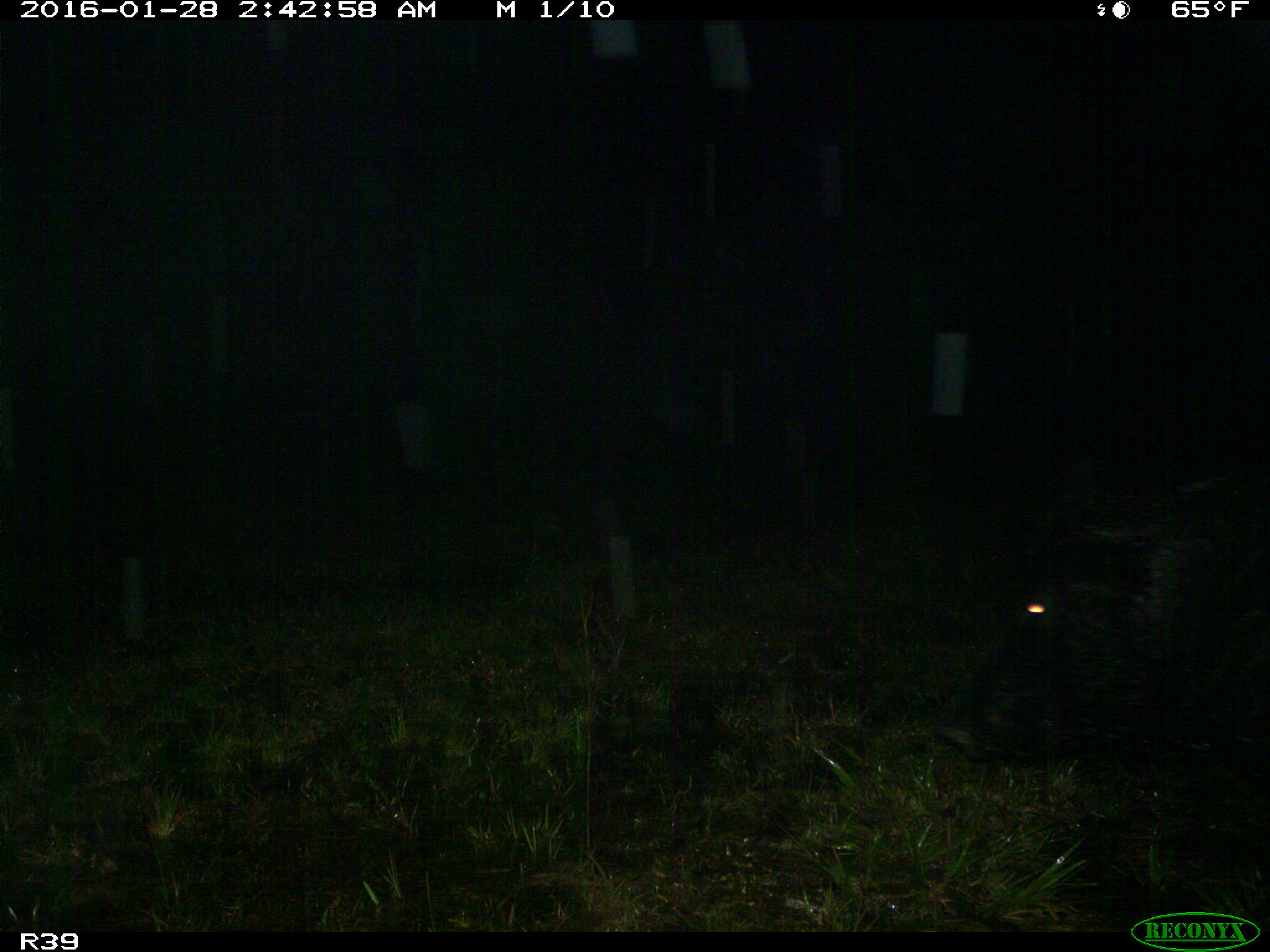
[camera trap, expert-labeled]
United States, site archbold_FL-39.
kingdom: Animalia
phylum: Chordata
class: Mammalia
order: Artiodactyla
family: Suidae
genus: Sus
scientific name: Sus scrofa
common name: wild boar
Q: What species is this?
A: Sus scrofa (wild boar).